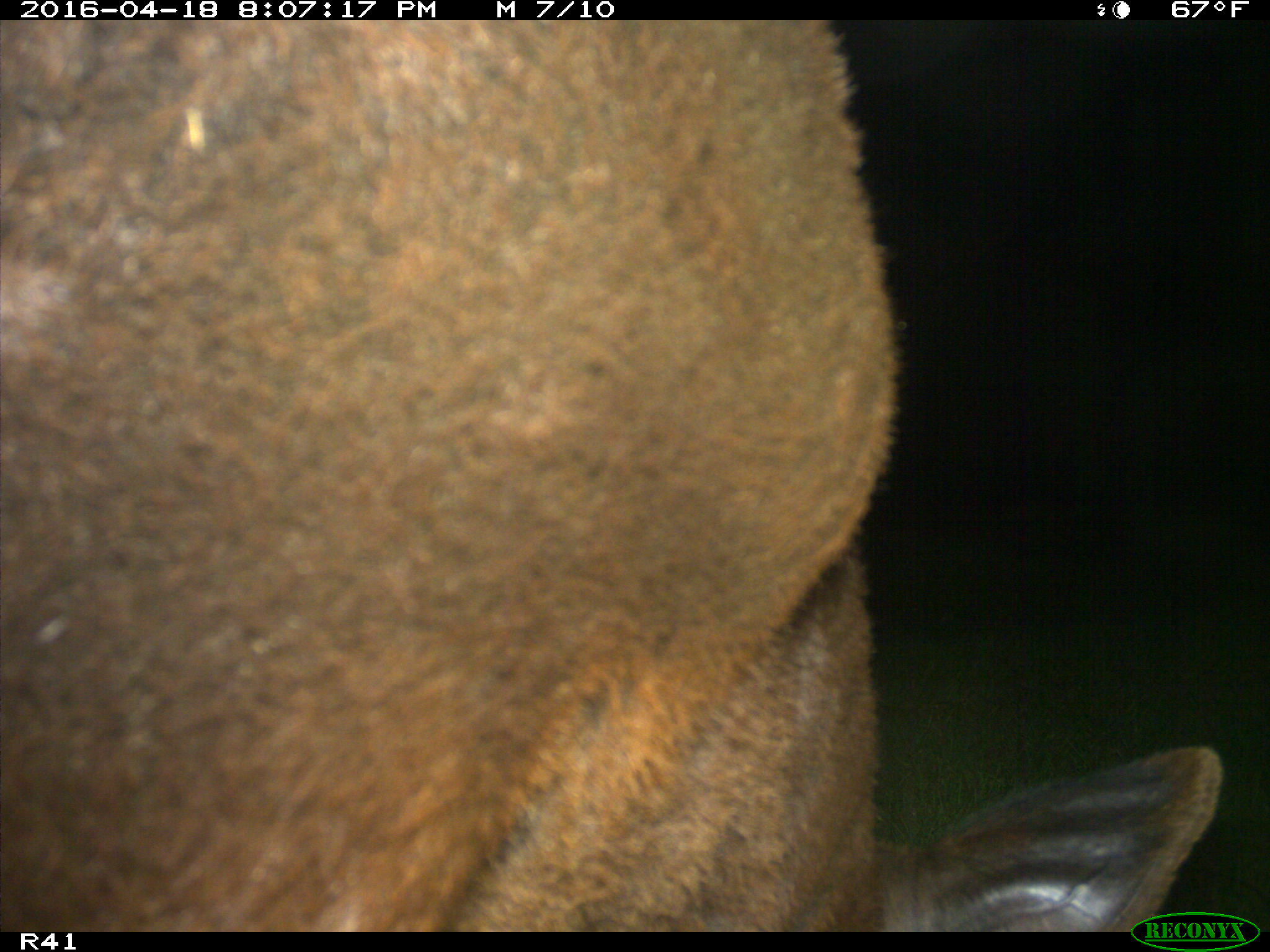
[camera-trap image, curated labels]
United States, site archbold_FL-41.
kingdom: Animalia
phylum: Chordata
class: Mammalia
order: Artiodactyla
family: Bovidae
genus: Bos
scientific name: Bos taurus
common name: domestic cow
Bos taurus (domestic cow).